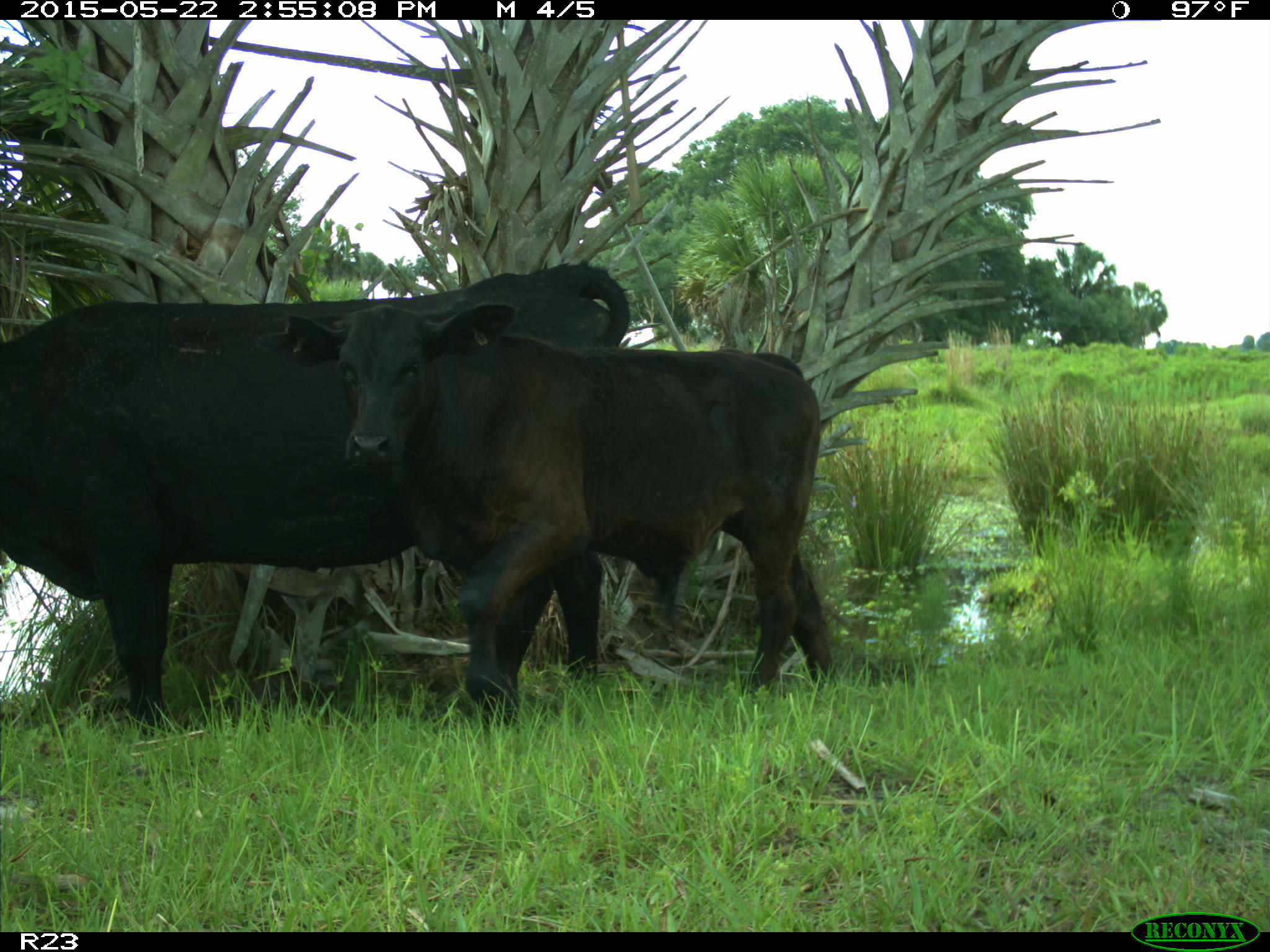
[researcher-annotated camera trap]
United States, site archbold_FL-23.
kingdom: Animalia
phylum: Chordata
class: Mammalia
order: Artiodactyla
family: Bovidae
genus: Bos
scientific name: Bos taurus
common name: domestic cow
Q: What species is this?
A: Bos taurus (domestic cow).